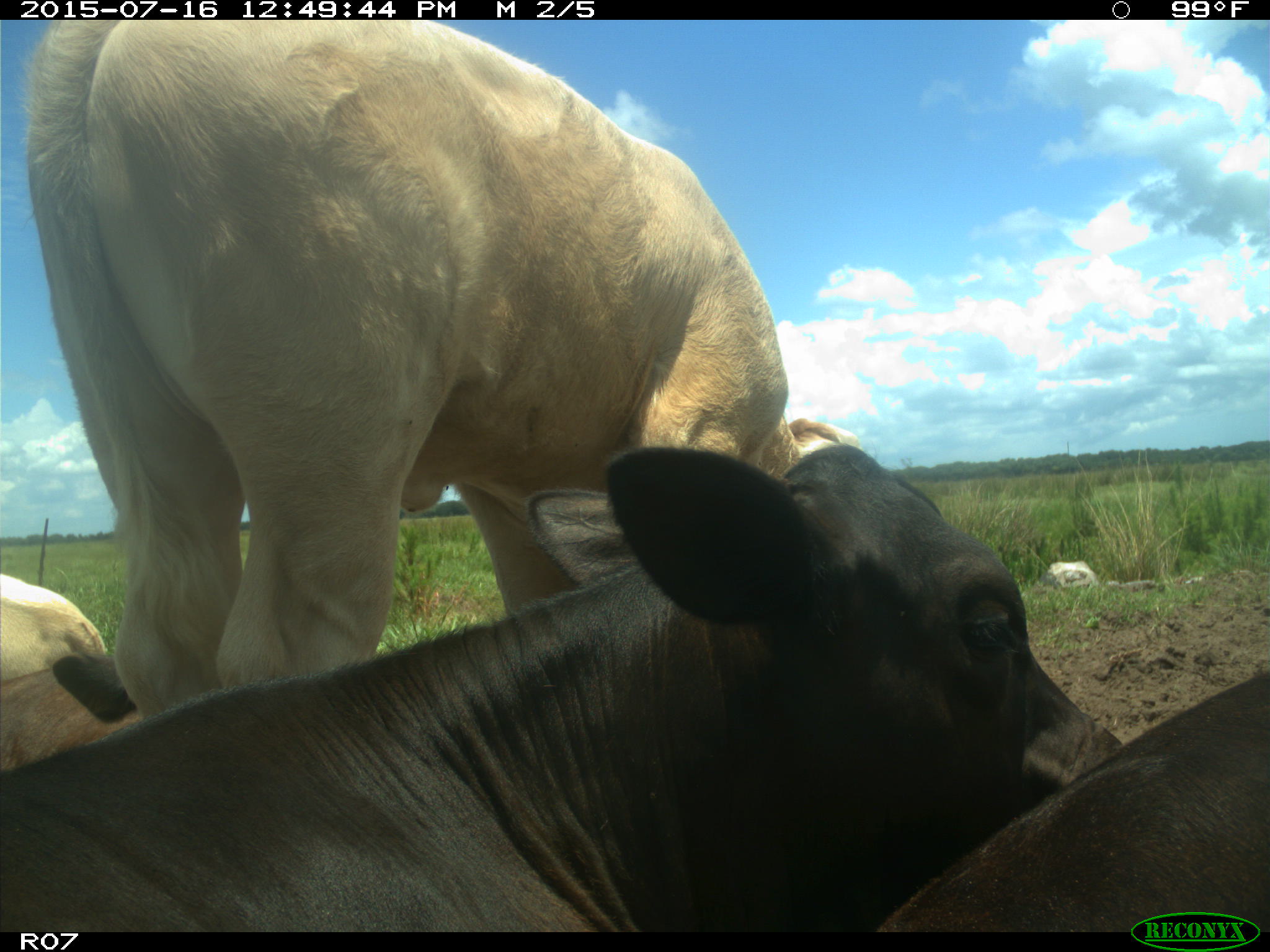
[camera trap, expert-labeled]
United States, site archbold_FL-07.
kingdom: Animalia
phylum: Chordata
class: Mammalia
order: Artiodactyla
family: Bovidae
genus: Bos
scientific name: Bos taurus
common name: domestic cow